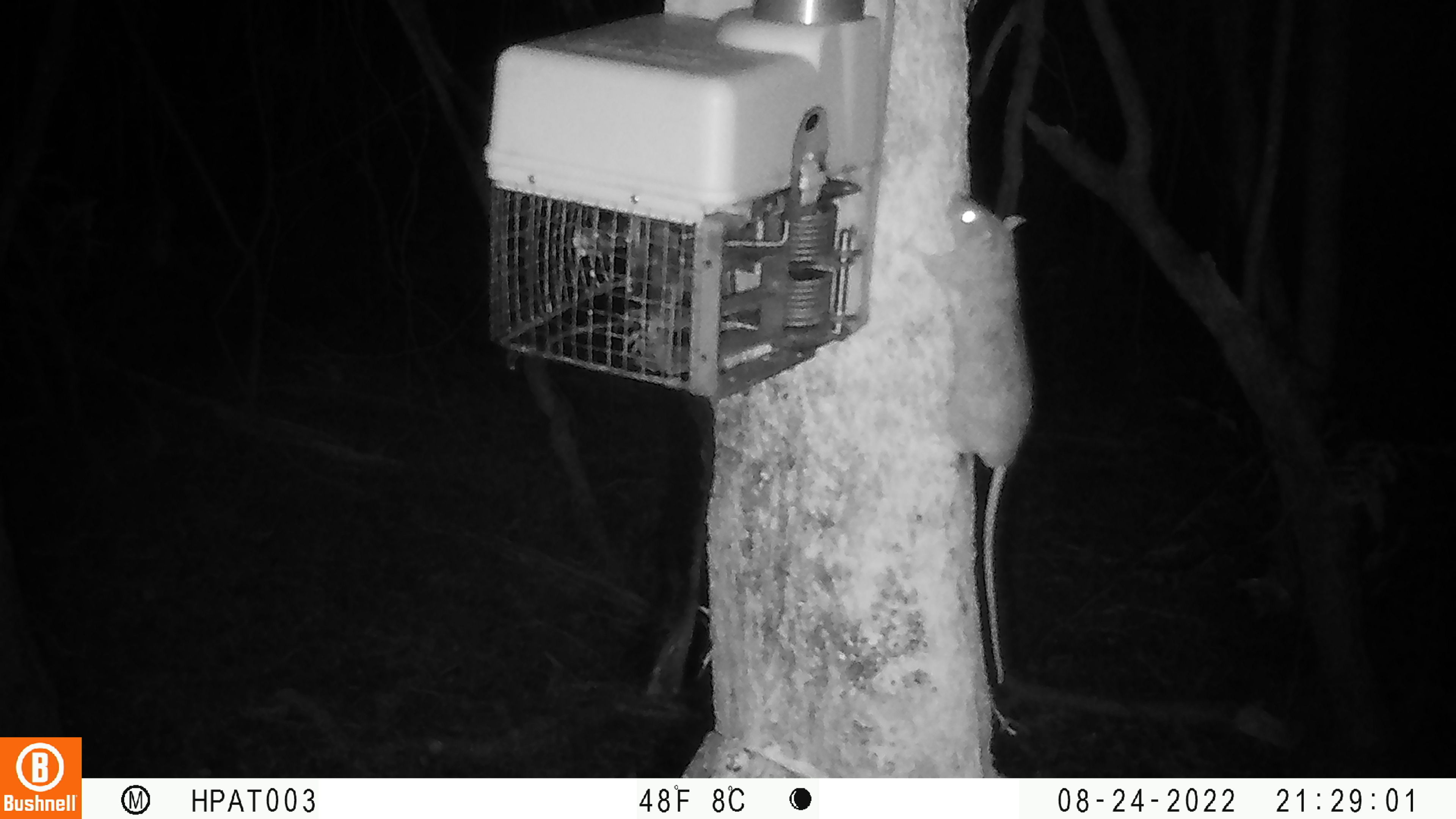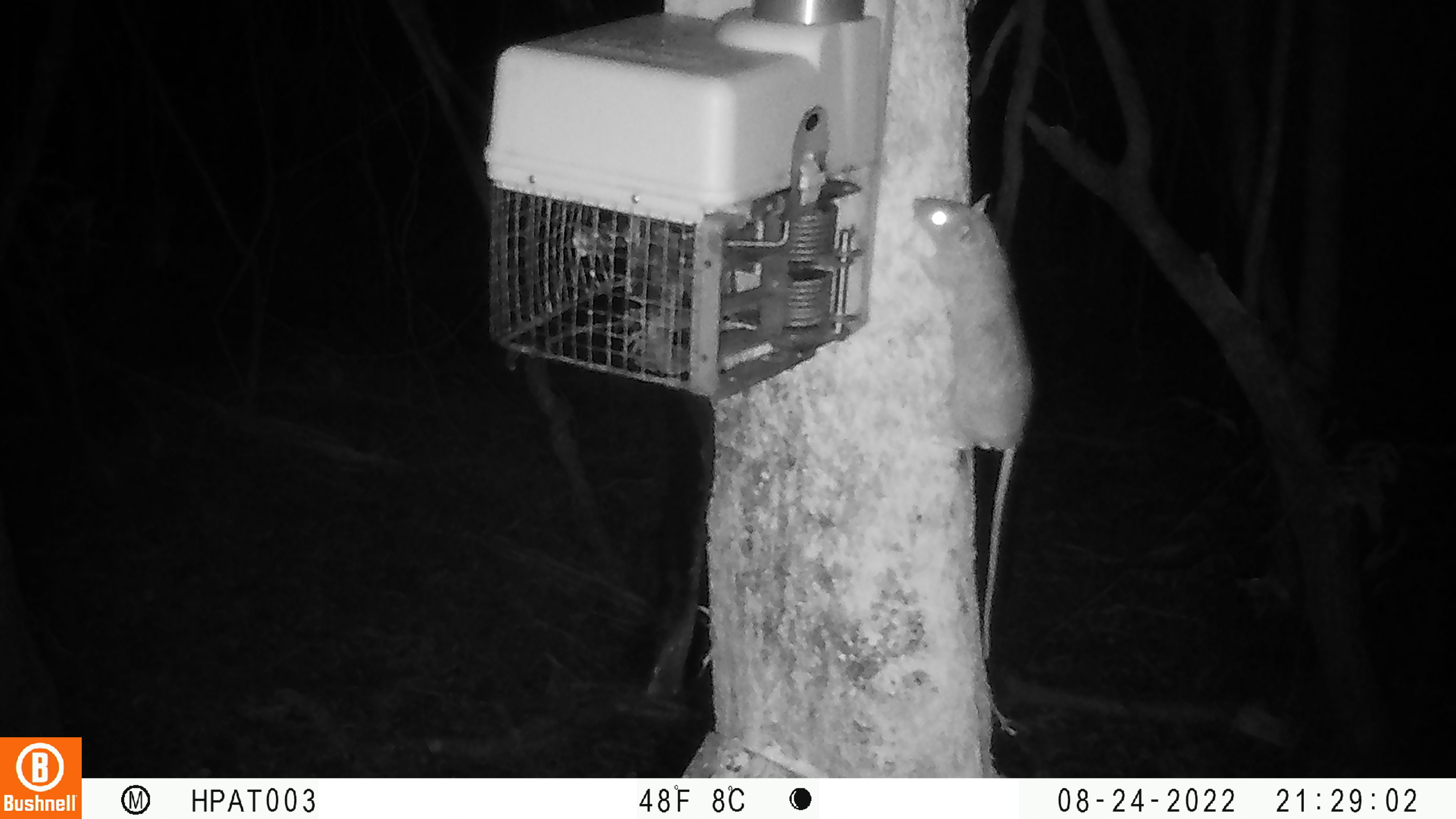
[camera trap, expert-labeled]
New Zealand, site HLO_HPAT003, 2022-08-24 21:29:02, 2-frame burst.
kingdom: Animalia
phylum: Chordata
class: Mammalia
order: Rodentia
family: Muridae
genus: Rattus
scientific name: Rattus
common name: rat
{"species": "rat (Rattus)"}